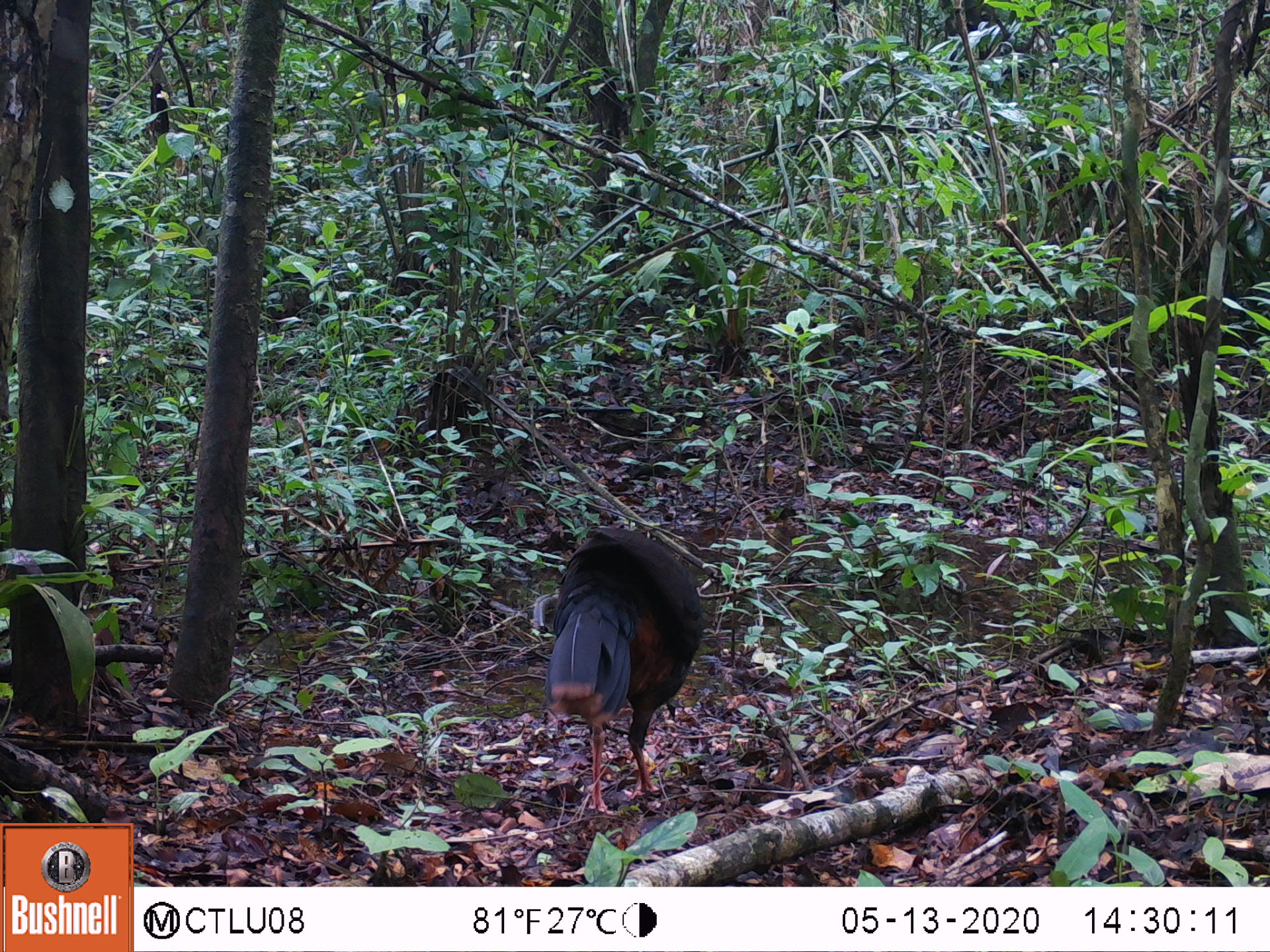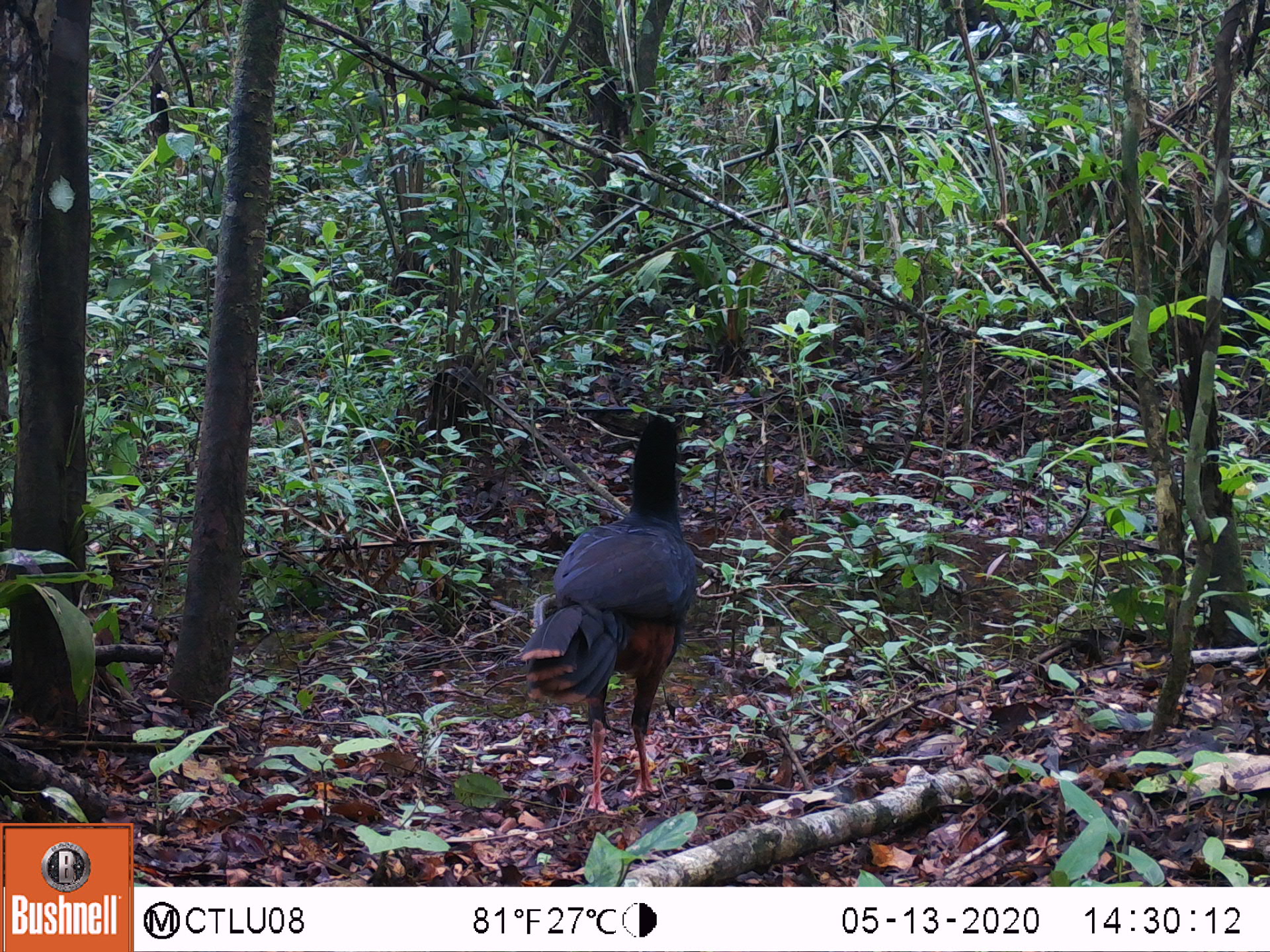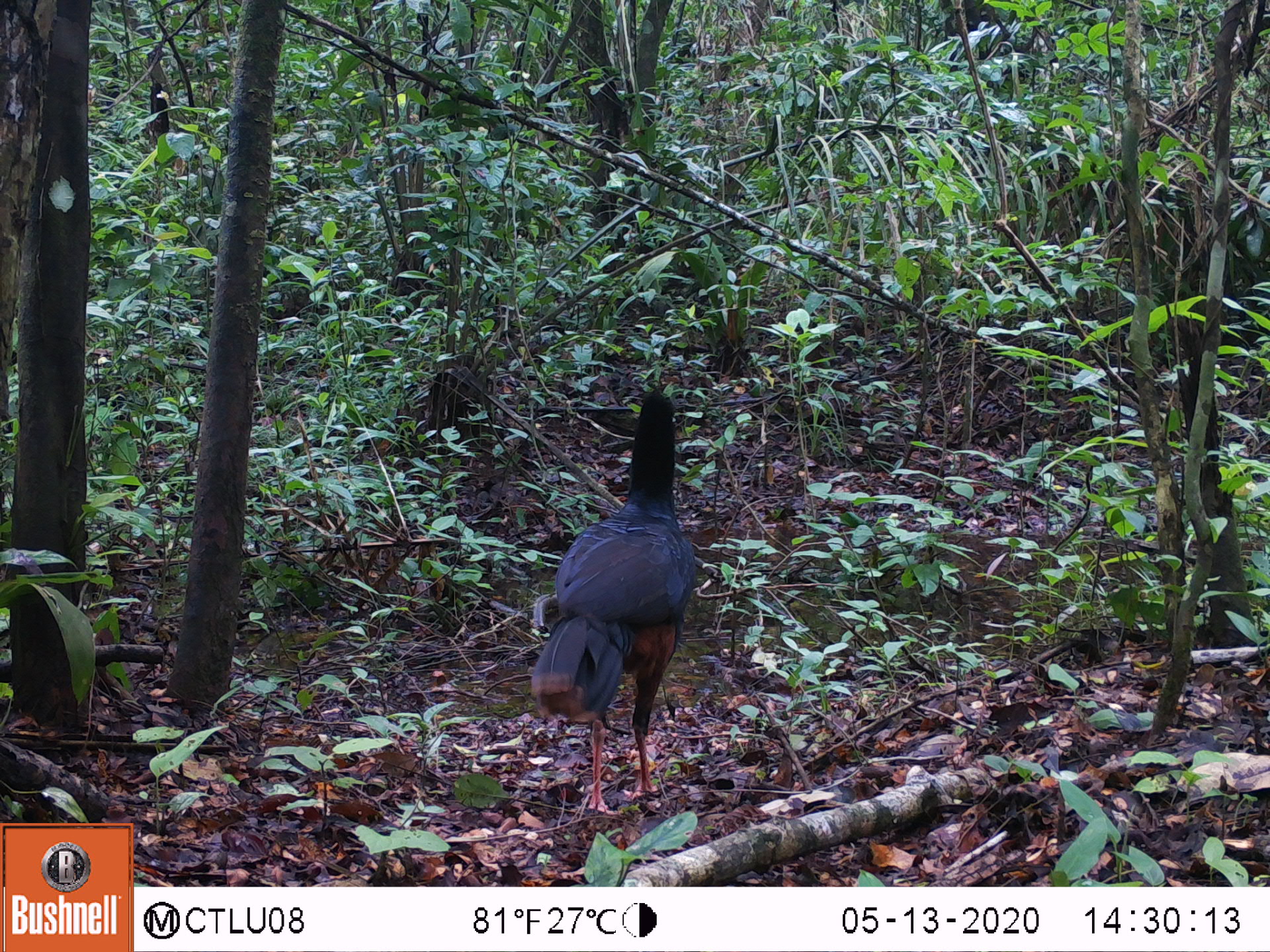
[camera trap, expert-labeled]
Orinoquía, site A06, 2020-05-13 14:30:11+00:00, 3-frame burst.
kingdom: Animalia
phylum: Chordata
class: Aves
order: Galliformes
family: Cracidae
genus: Mitu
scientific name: Mitu salvini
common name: salvin's currasow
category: salvins curassow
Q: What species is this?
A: Salvins curassow (salvin's currasow) (Mitu salvini).